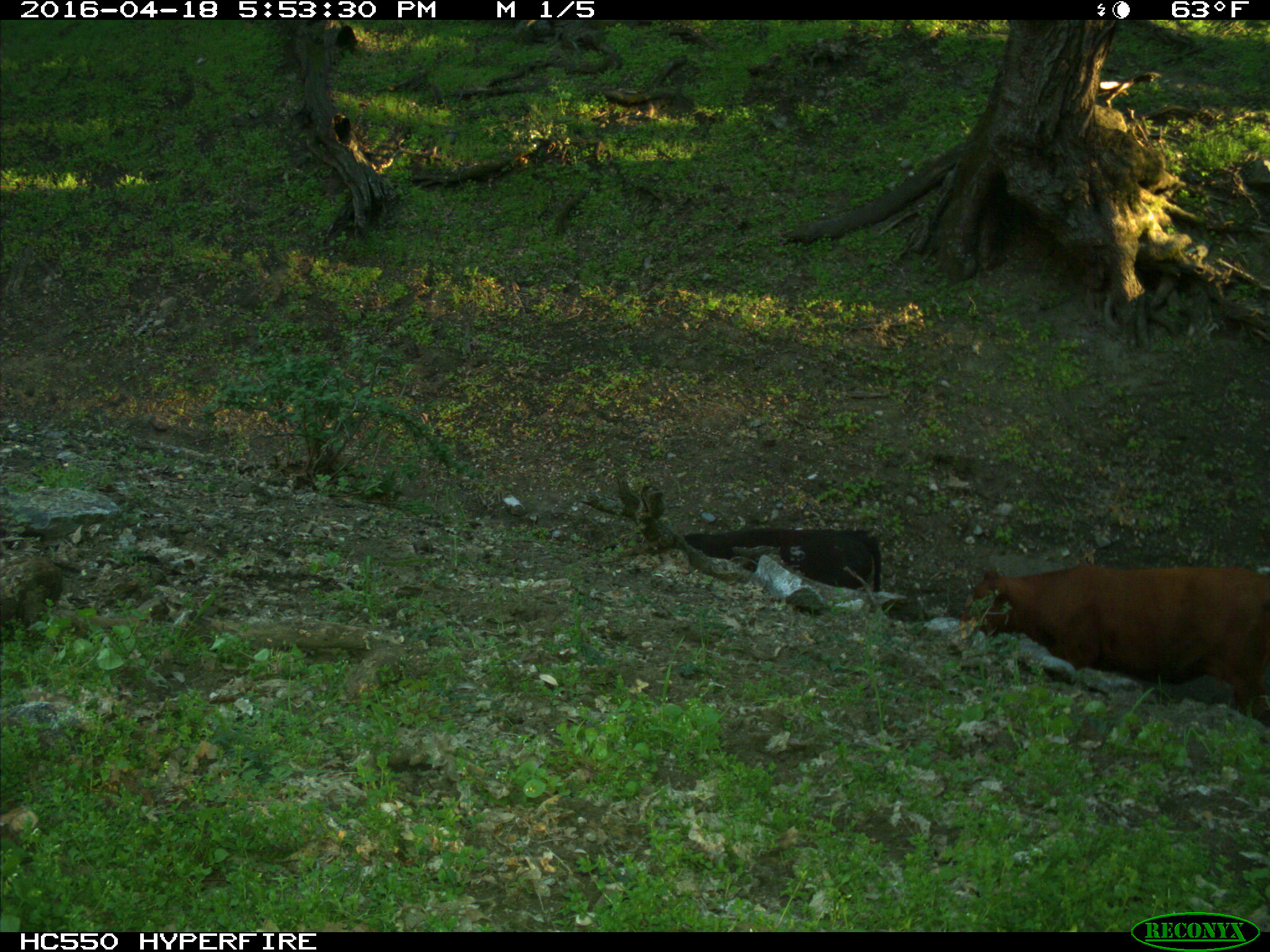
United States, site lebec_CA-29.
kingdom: Animalia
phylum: Chordata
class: Mammalia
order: Artiodactyla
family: Bovidae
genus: Bos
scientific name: Bos taurus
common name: domestic cow